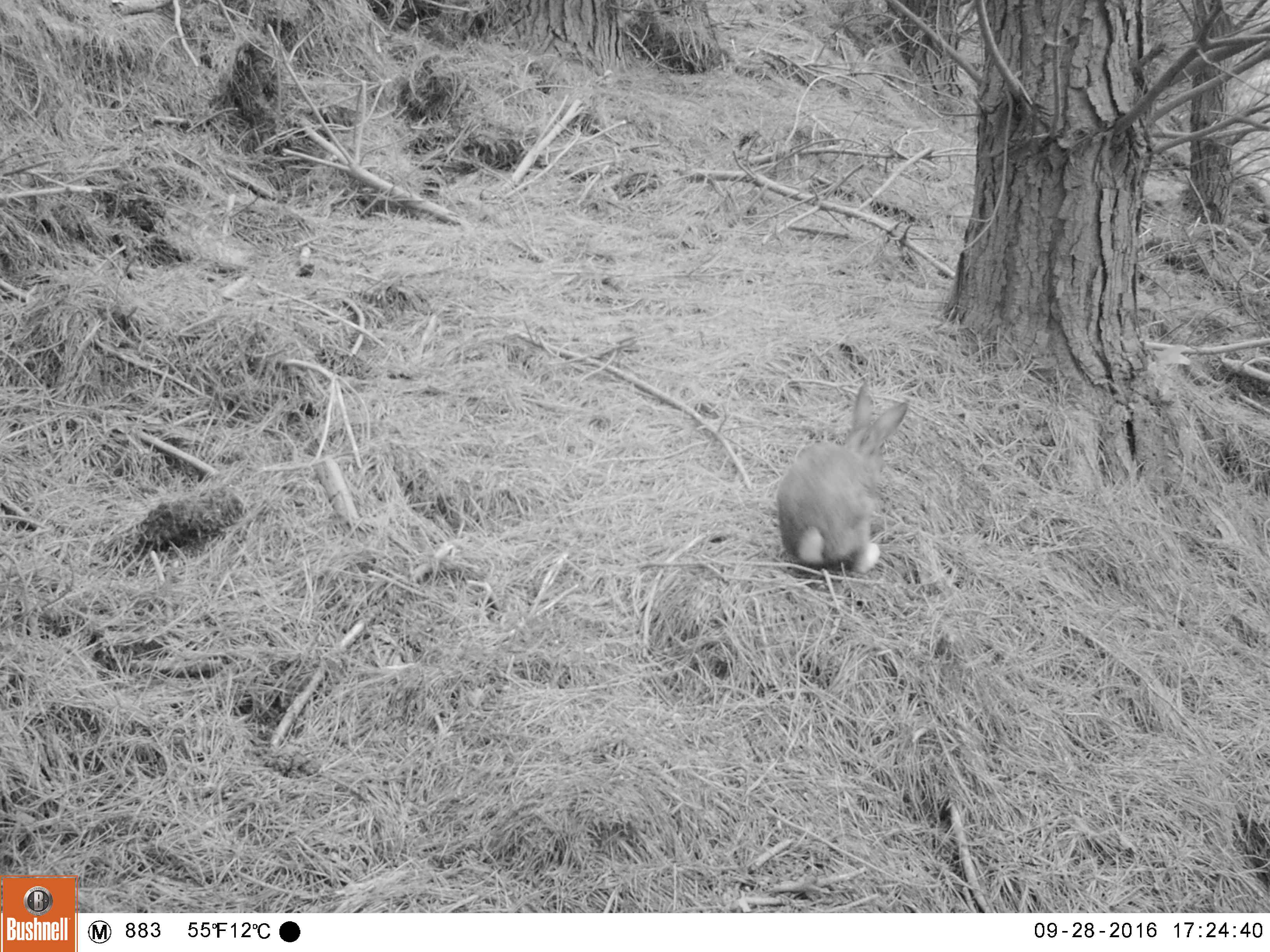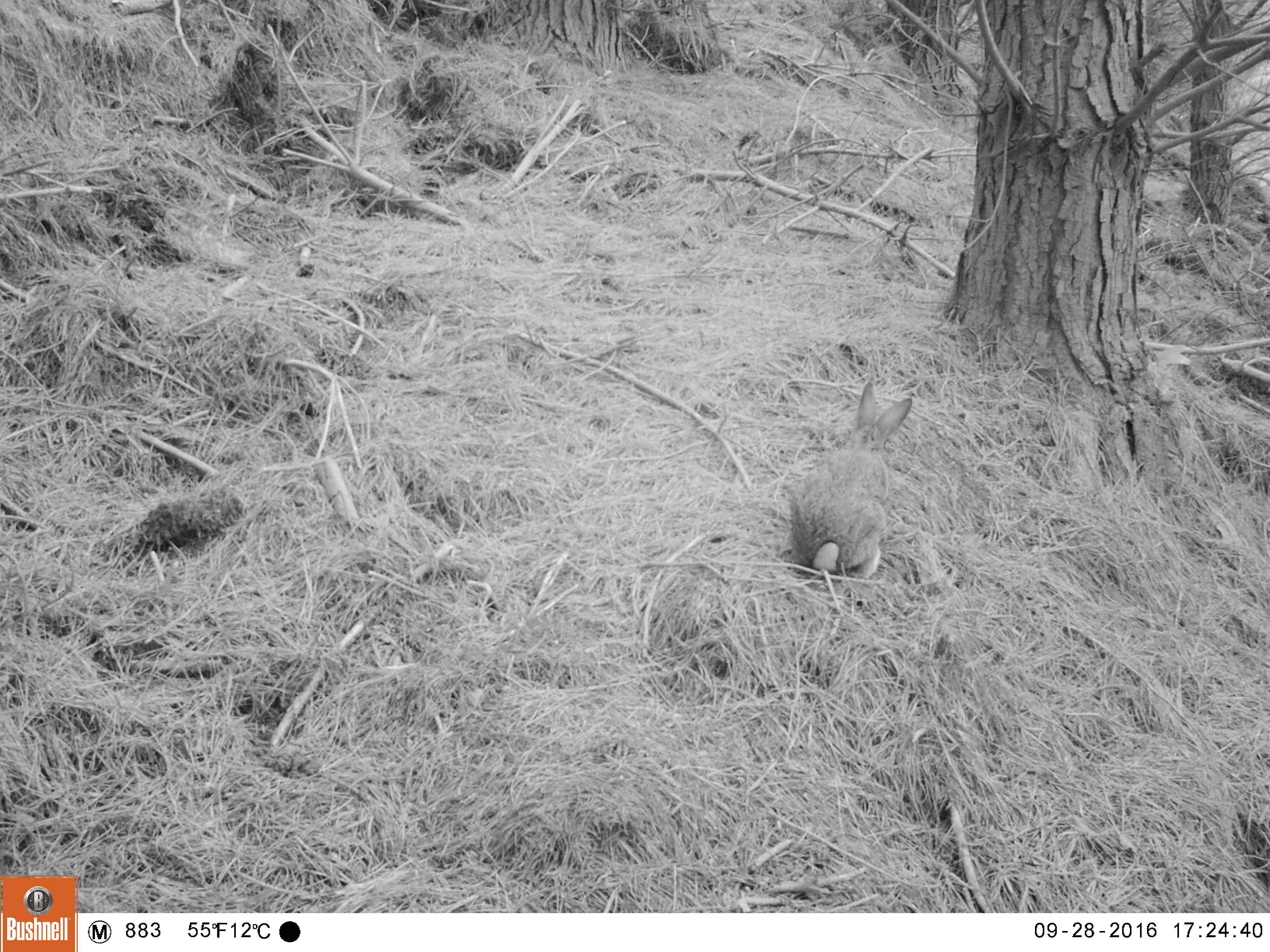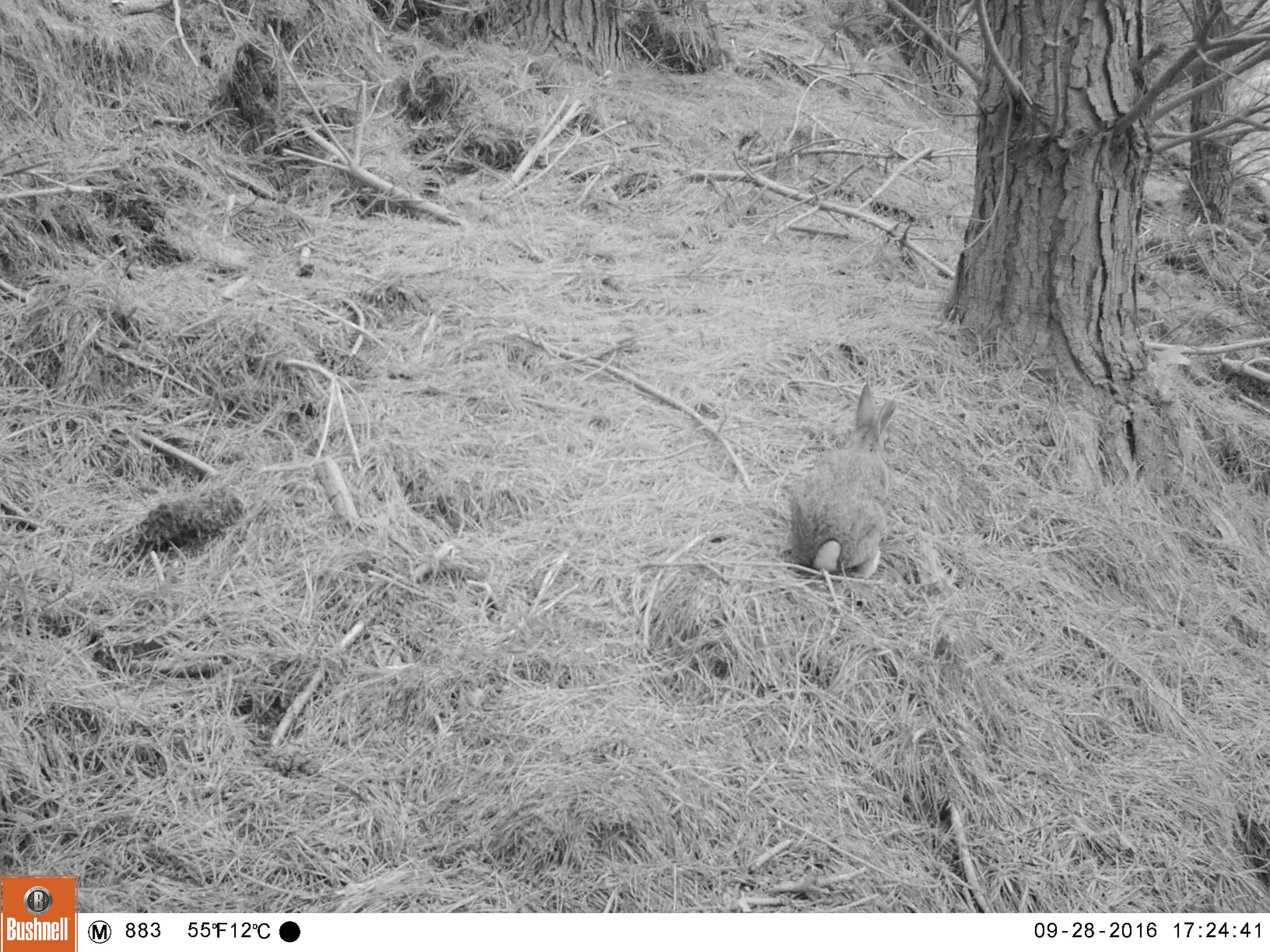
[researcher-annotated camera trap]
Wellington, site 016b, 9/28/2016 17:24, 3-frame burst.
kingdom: Animalia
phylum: Chordata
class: Mammalia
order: Lagomorpha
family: Leporidae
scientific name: Leporidae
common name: rabbit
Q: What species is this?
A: Rabbit (Leporidae).